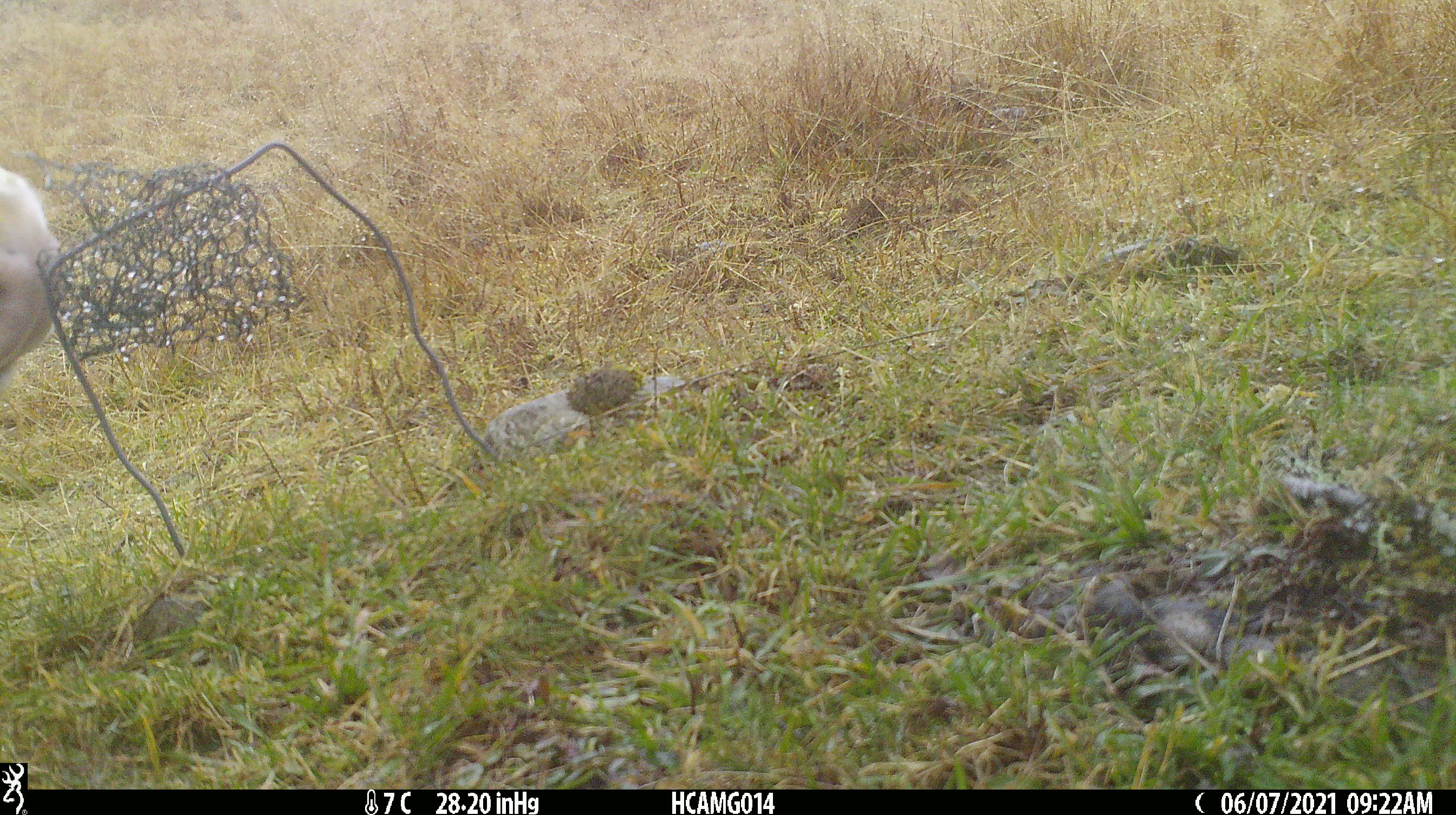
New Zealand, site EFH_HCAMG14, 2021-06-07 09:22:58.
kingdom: Animalia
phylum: Chordata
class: Mammalia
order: Artiodactyla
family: Bovidae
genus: Bos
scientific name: Bos taurus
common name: domestic cow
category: cow